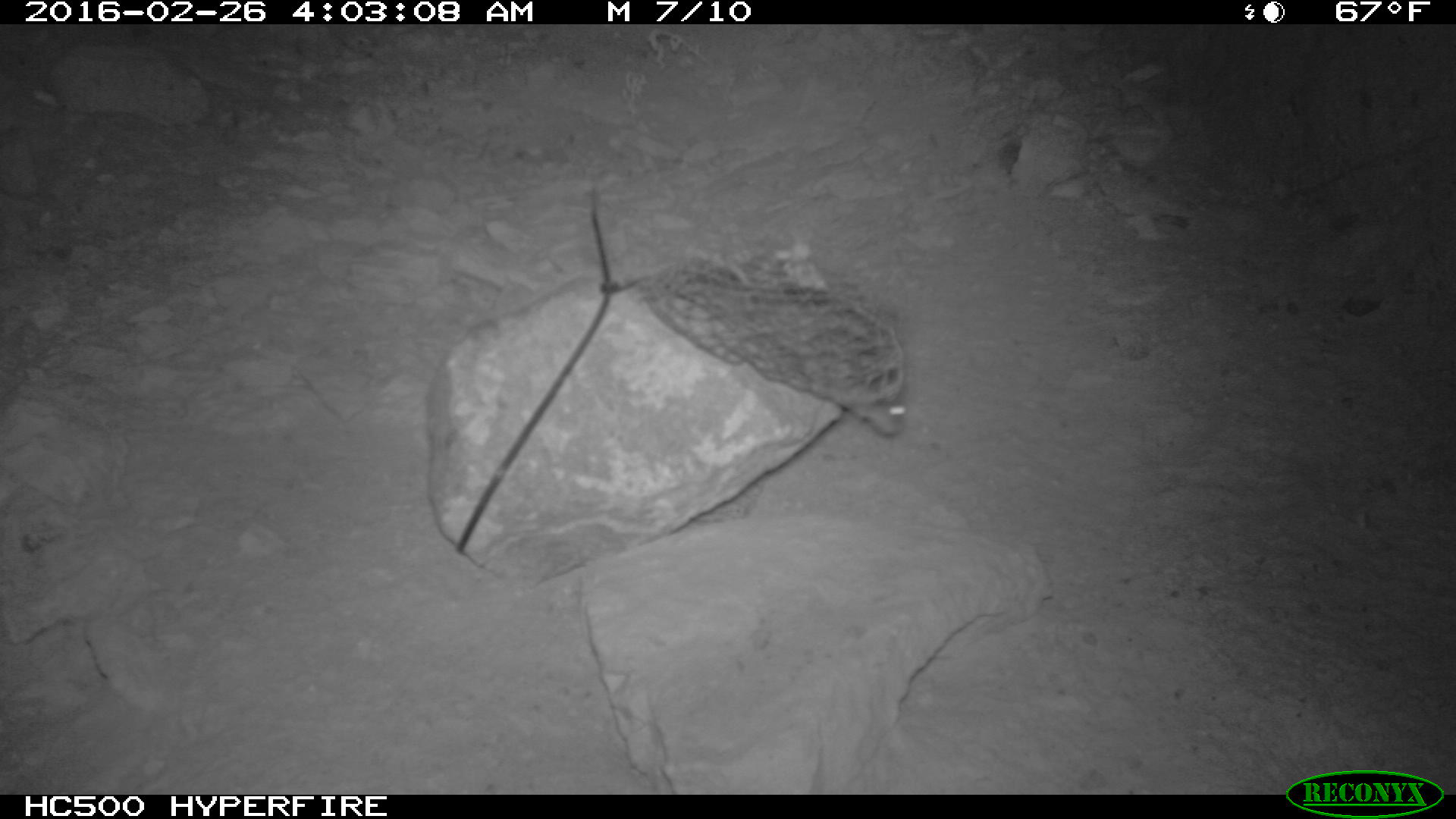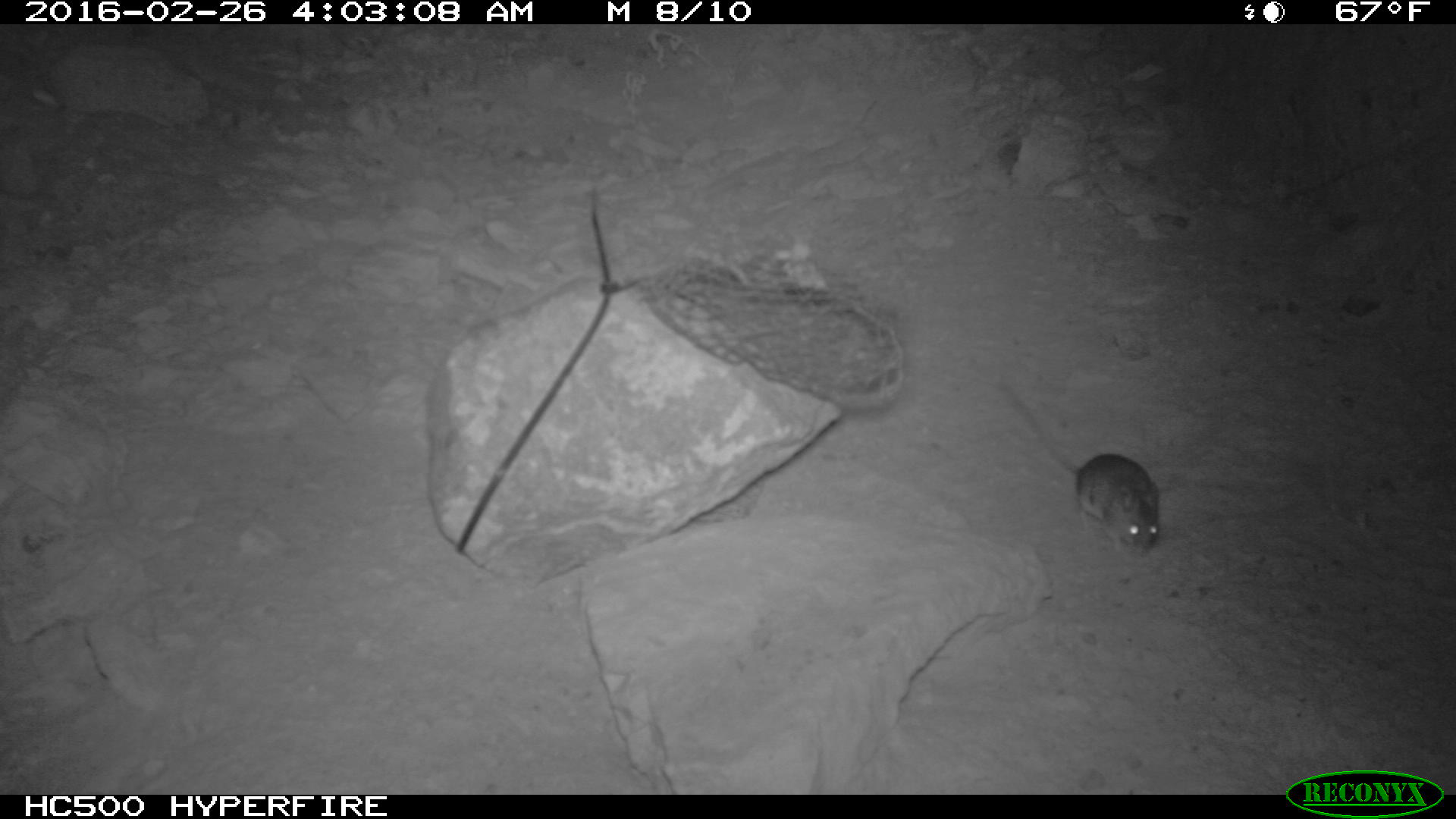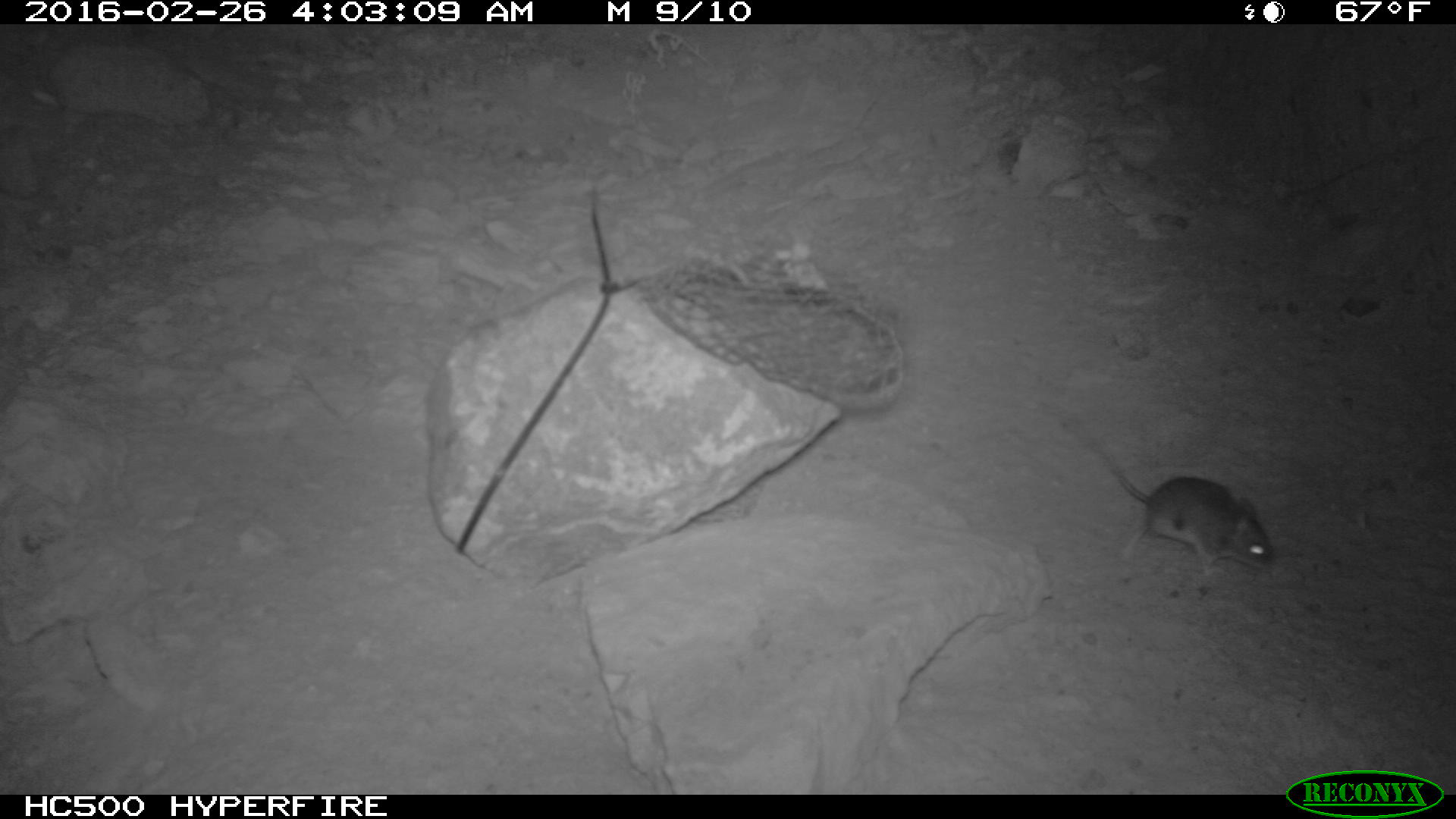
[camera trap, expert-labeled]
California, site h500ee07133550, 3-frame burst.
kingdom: Animalia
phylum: Chordata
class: Mammalia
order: Rodentia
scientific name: Rodentia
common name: rodent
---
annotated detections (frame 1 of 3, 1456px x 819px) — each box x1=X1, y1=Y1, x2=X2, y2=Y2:
rodent: x1=717, y1=254, x2=905, y2=435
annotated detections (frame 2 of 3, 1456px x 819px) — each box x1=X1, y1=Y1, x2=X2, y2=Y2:
rodent: x1=995, y1=377, x2=1160, y2=556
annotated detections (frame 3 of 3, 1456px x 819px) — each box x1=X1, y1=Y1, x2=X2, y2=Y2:
rodent: x1=1050, y1=410, x2=1272, y2=576